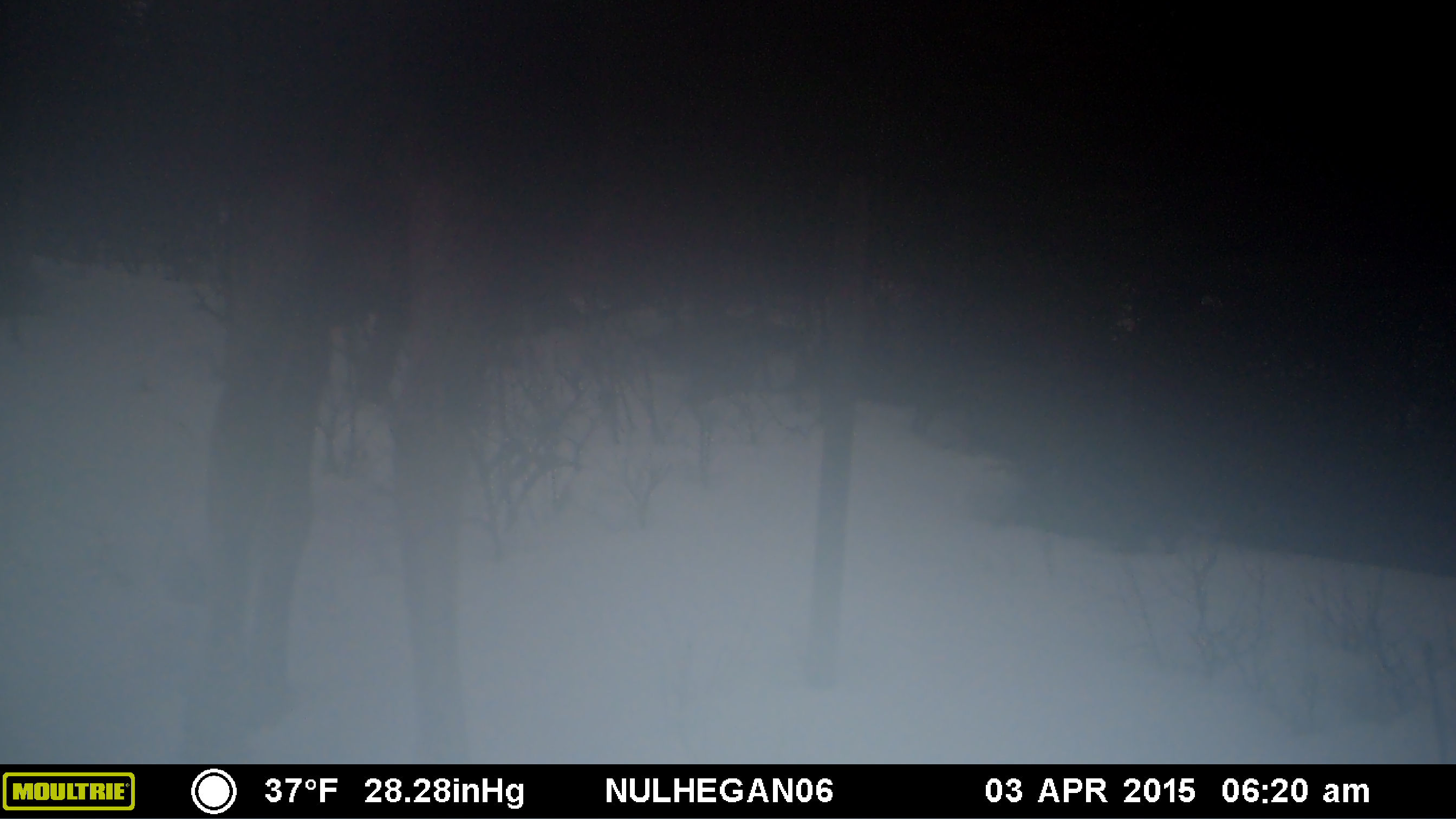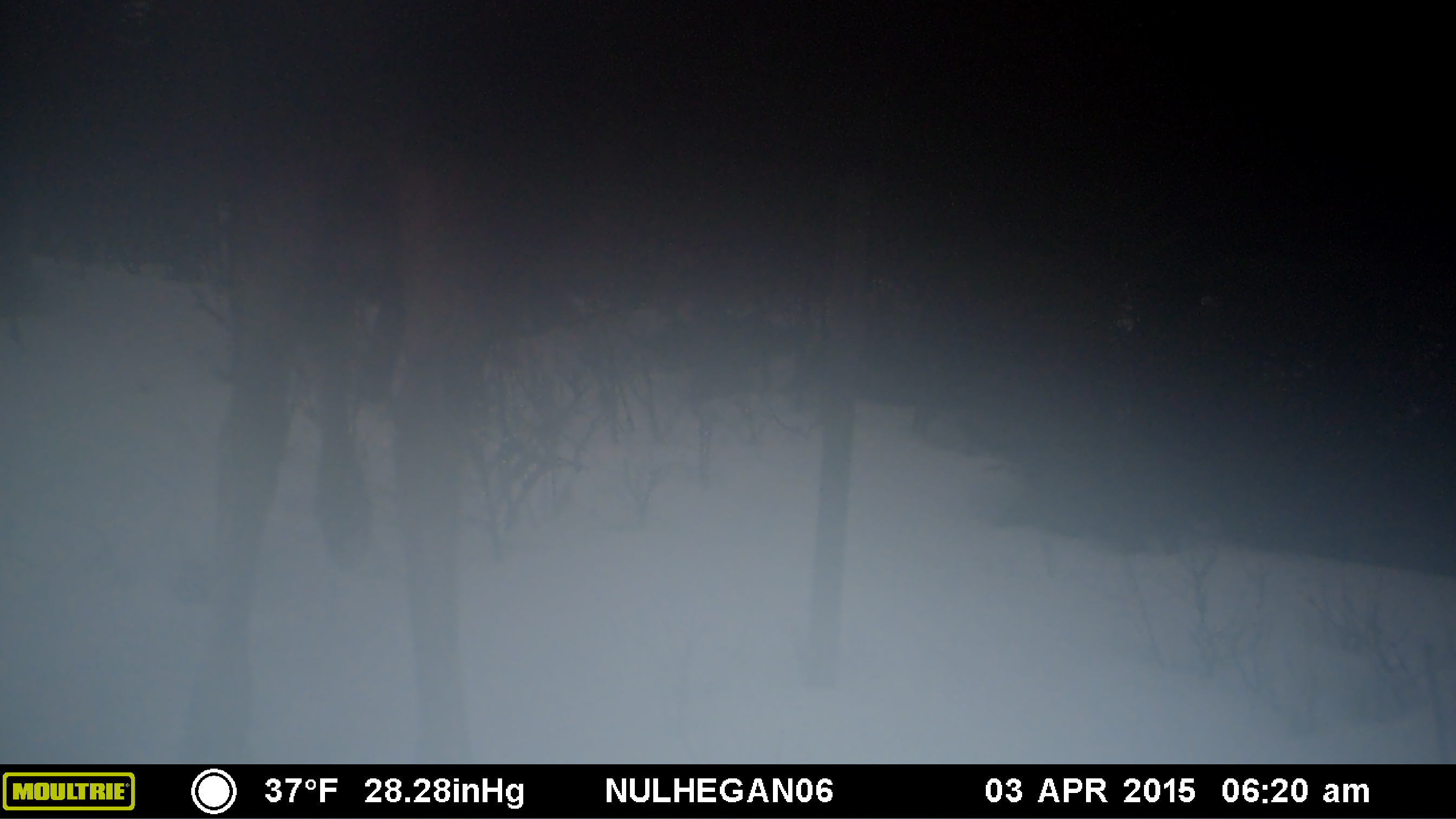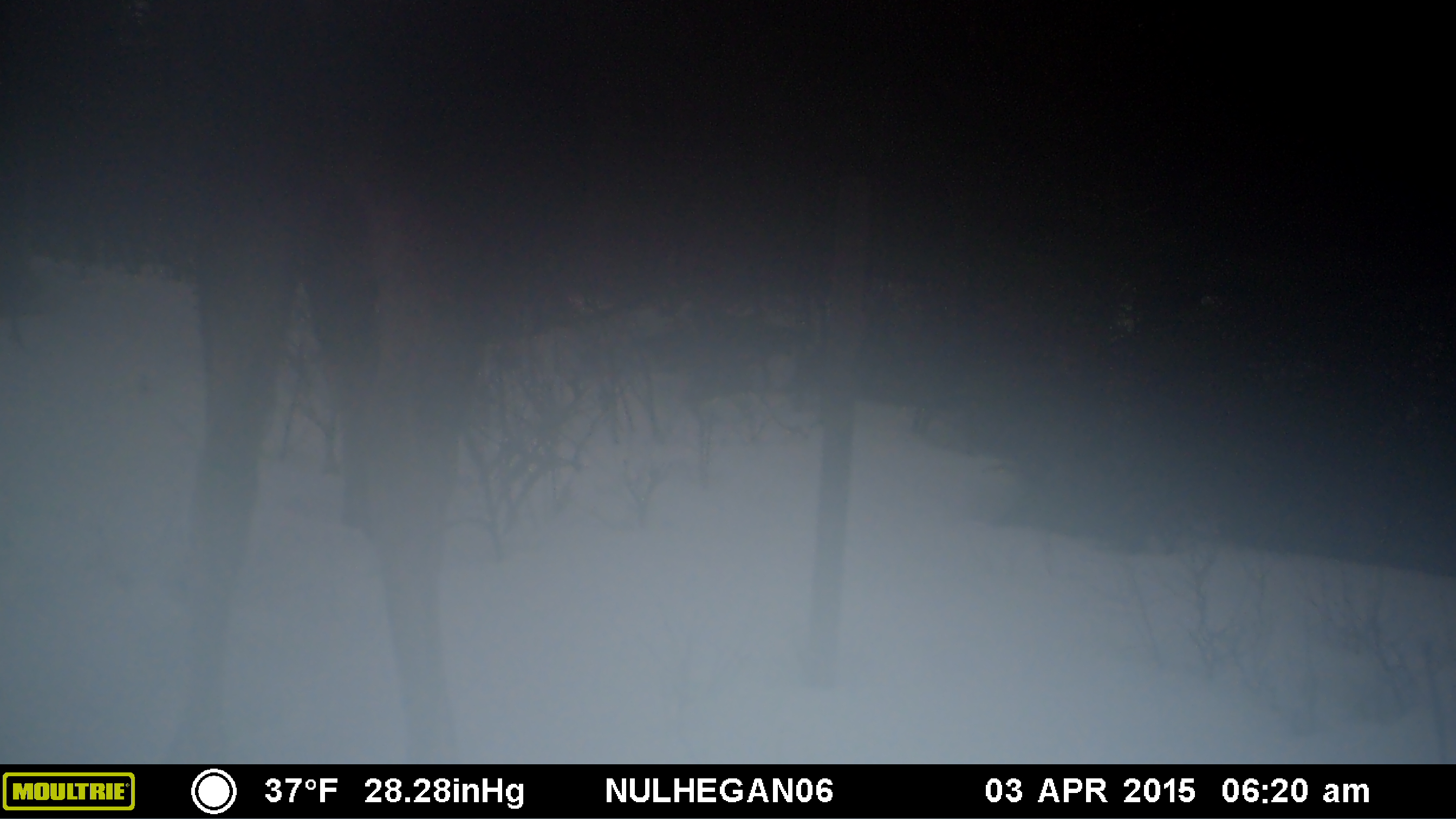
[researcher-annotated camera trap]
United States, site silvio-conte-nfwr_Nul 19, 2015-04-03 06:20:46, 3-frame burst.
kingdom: Animalia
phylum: Chordata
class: Mammalia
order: Artiodactyla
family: Cervidae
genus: Alces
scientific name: Alces alces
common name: moose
Moose (Alces alces).